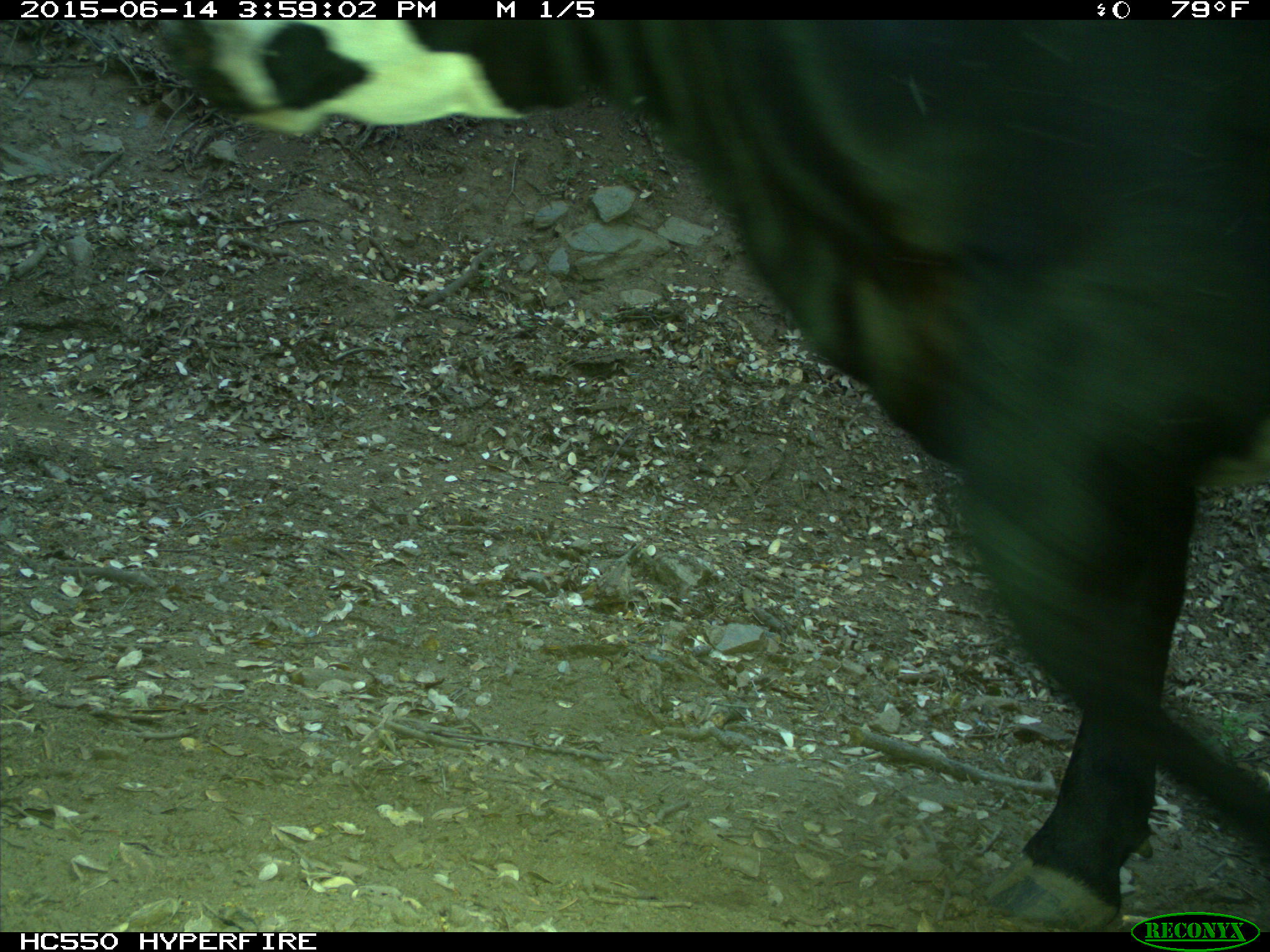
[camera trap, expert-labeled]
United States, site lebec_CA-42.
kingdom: Animalia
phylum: Chordata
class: Mammalia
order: Artiodactyla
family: Bovidae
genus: Bos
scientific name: Bos taurus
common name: domestic cow